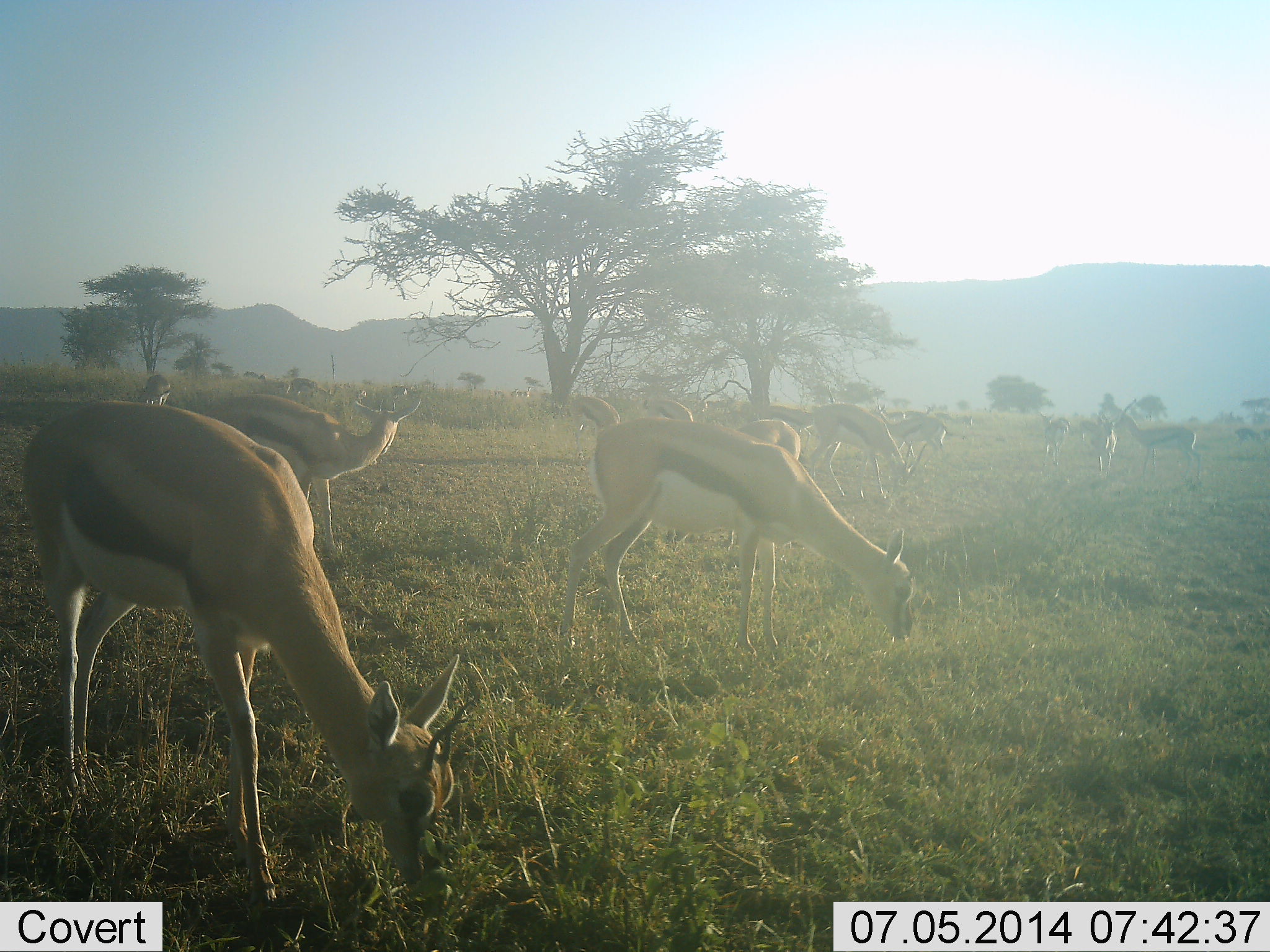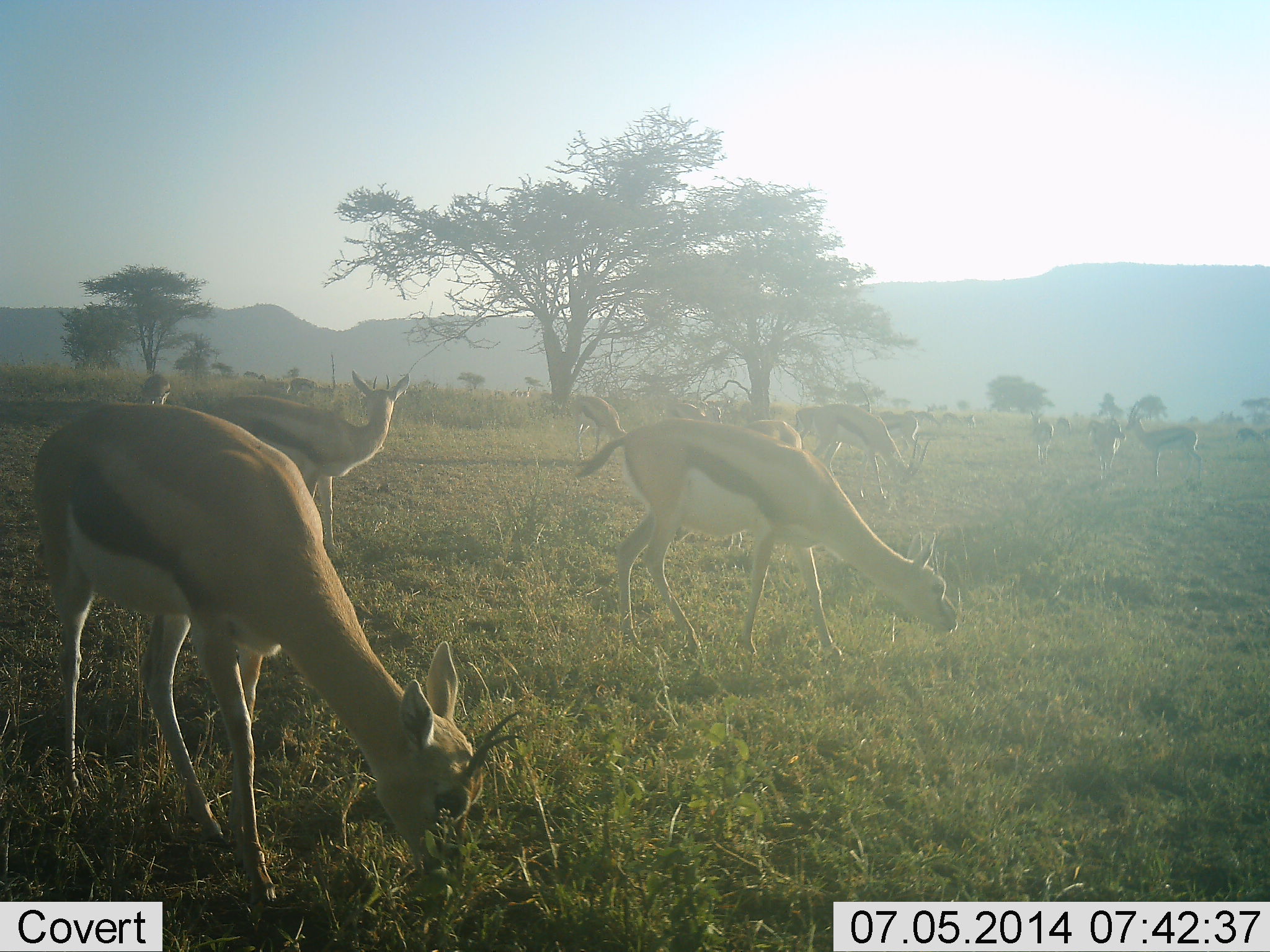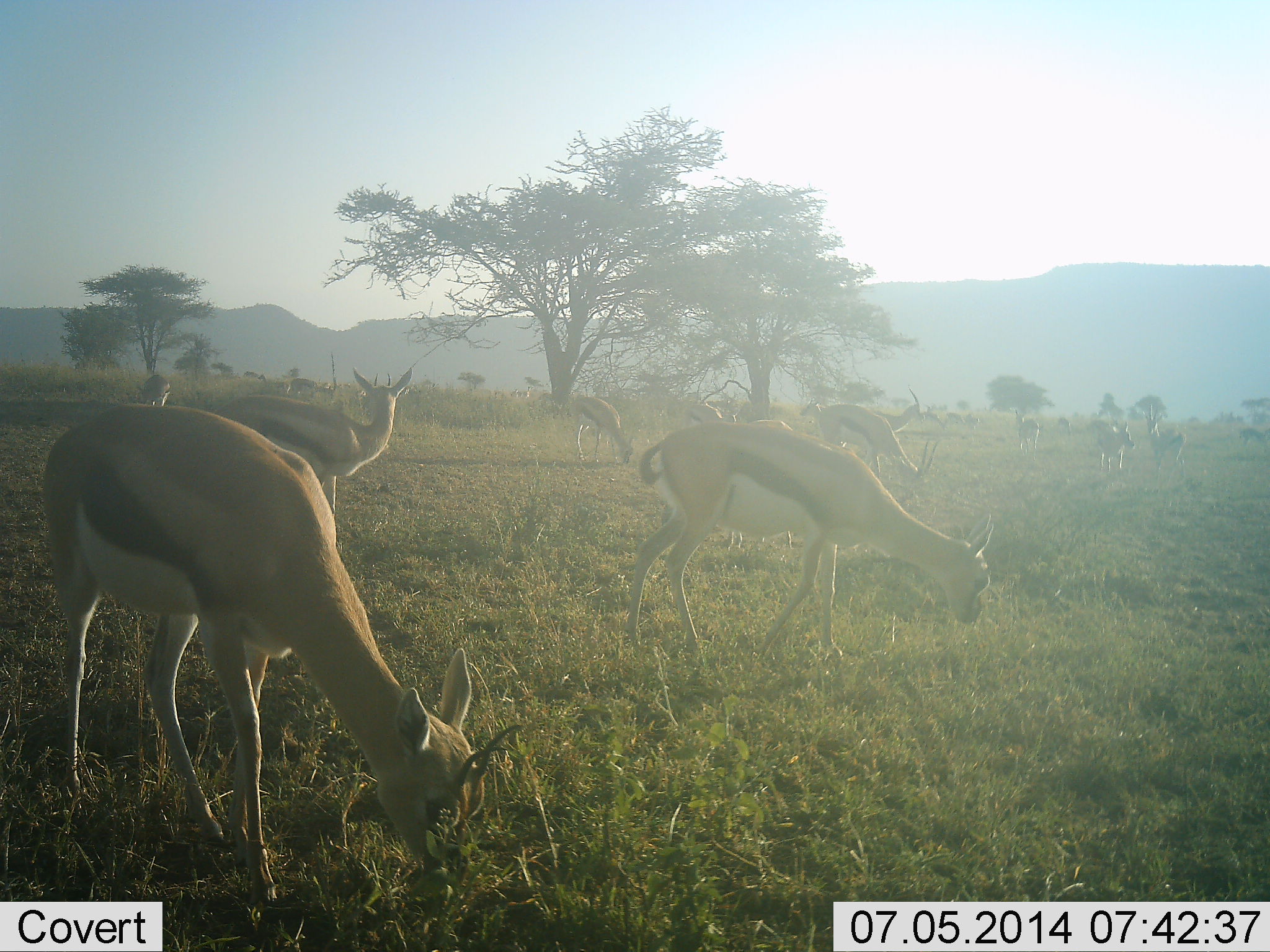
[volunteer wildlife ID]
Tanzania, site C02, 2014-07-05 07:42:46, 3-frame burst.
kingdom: Animalia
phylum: Chordata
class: Mammalia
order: Artiodactyla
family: Bovidae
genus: Eudorcas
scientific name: Eudorcas thomsonii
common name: thomson's gazelle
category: gazellethomsons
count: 11-50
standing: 30%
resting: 0%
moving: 20%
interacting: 0%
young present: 0%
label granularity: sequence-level